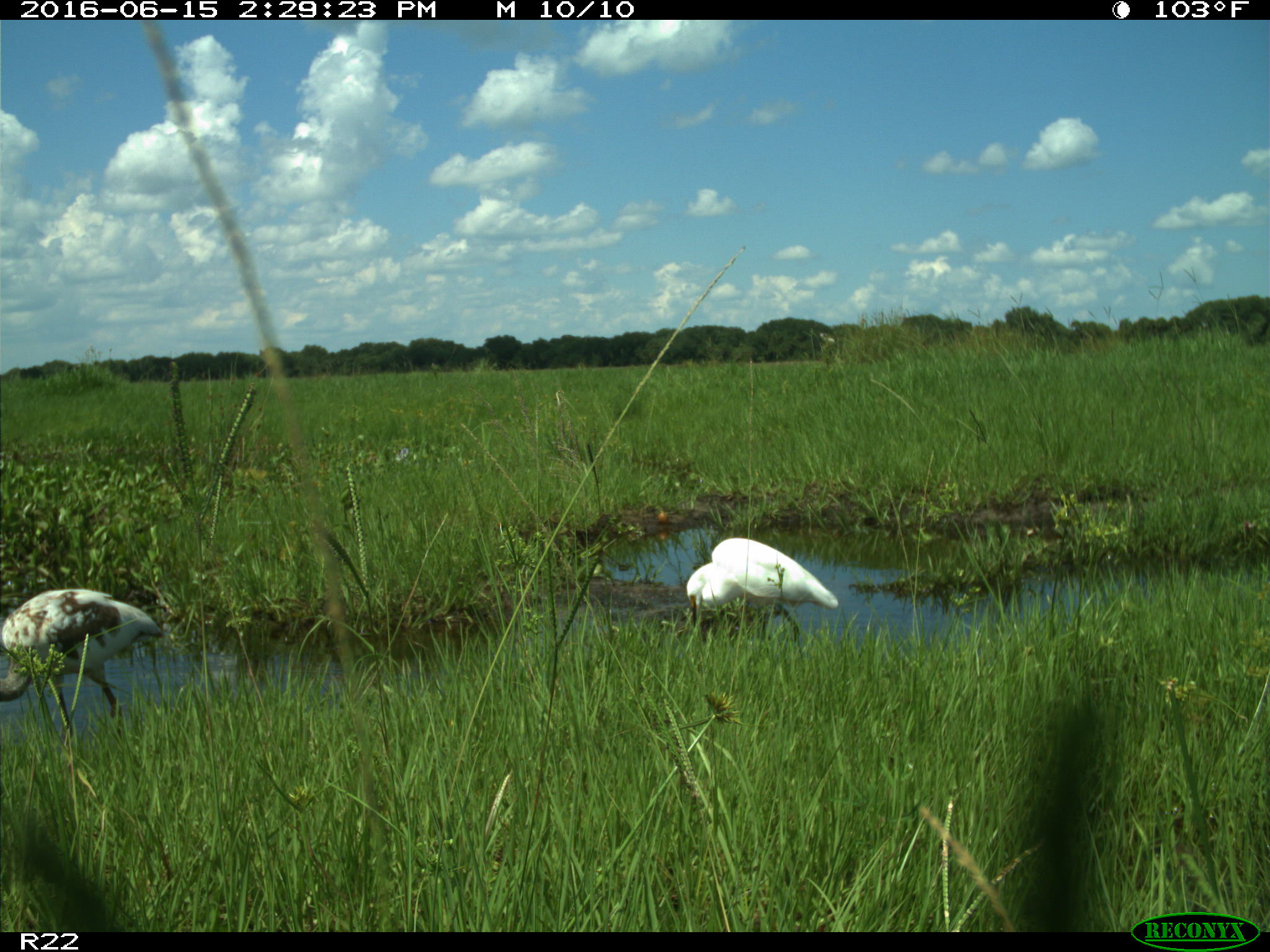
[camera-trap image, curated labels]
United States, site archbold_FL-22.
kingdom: Animalia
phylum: Chordata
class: Aves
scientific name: Aves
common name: birds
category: unidentified bird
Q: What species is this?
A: Unidentified bird (birds) (Aves).